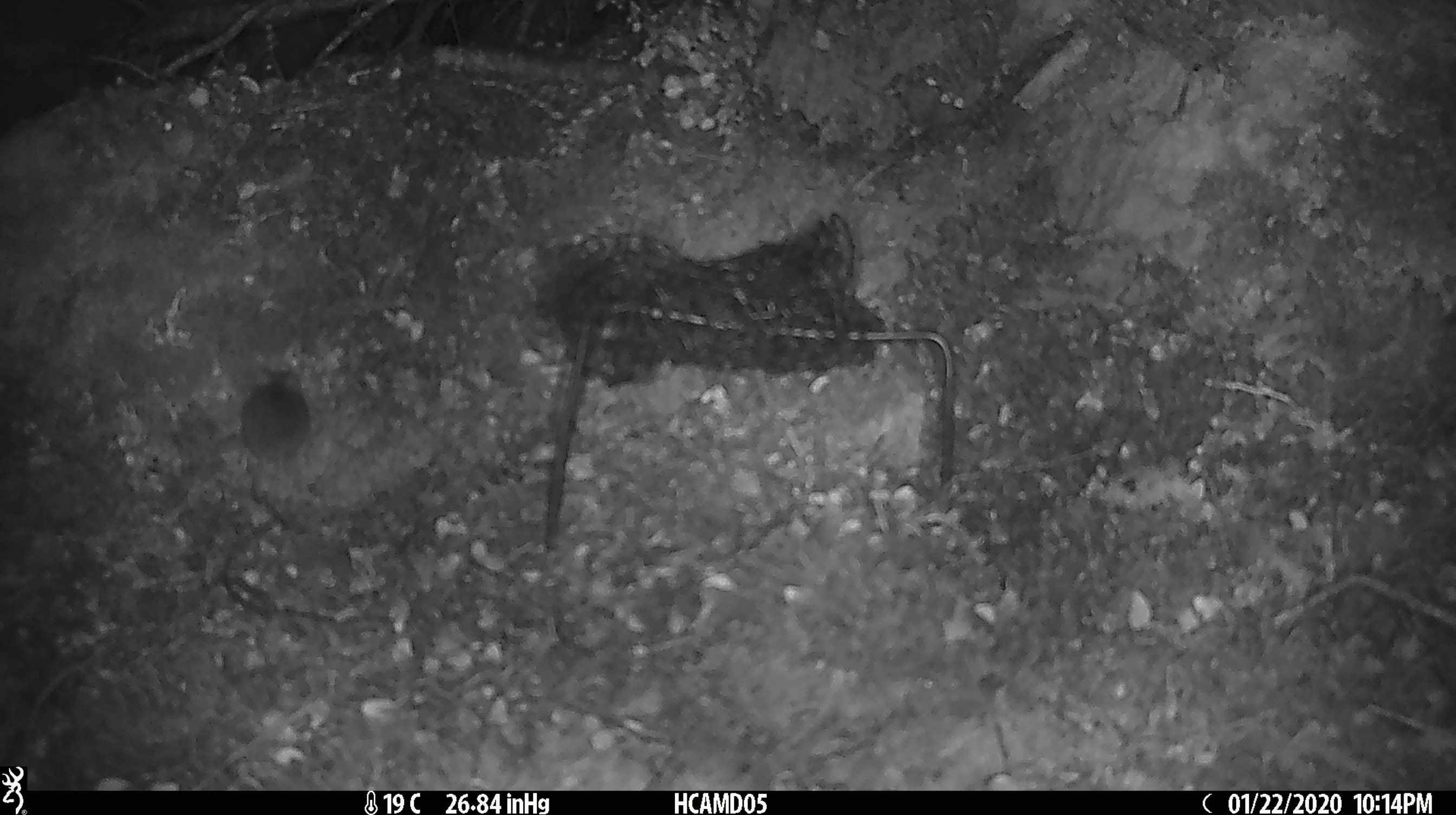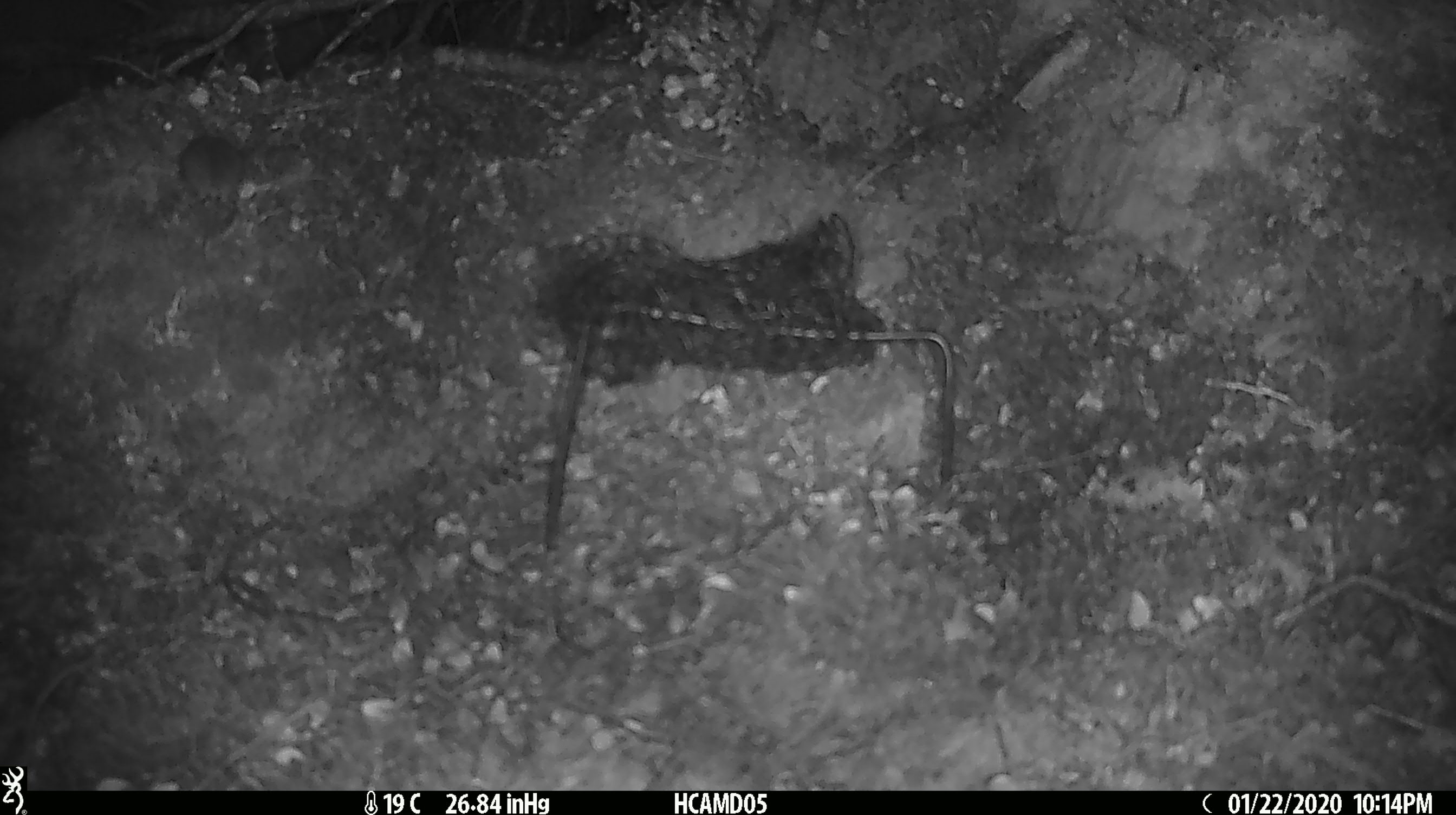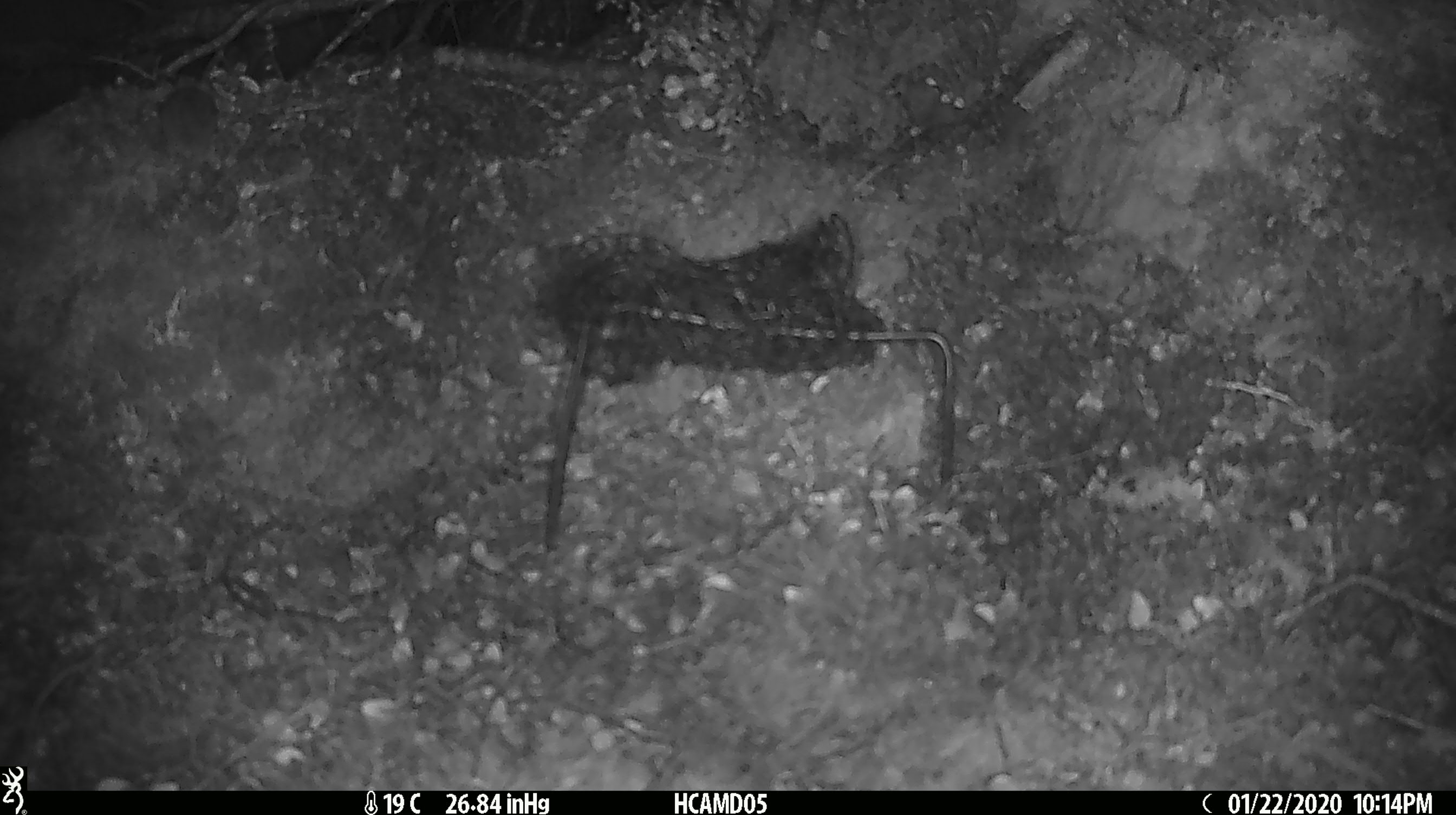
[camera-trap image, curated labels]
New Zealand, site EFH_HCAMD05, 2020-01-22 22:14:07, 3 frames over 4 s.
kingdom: Animalia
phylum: Chordata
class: Mammalia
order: Rodentia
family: Muridae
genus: Mus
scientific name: Mus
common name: mouse